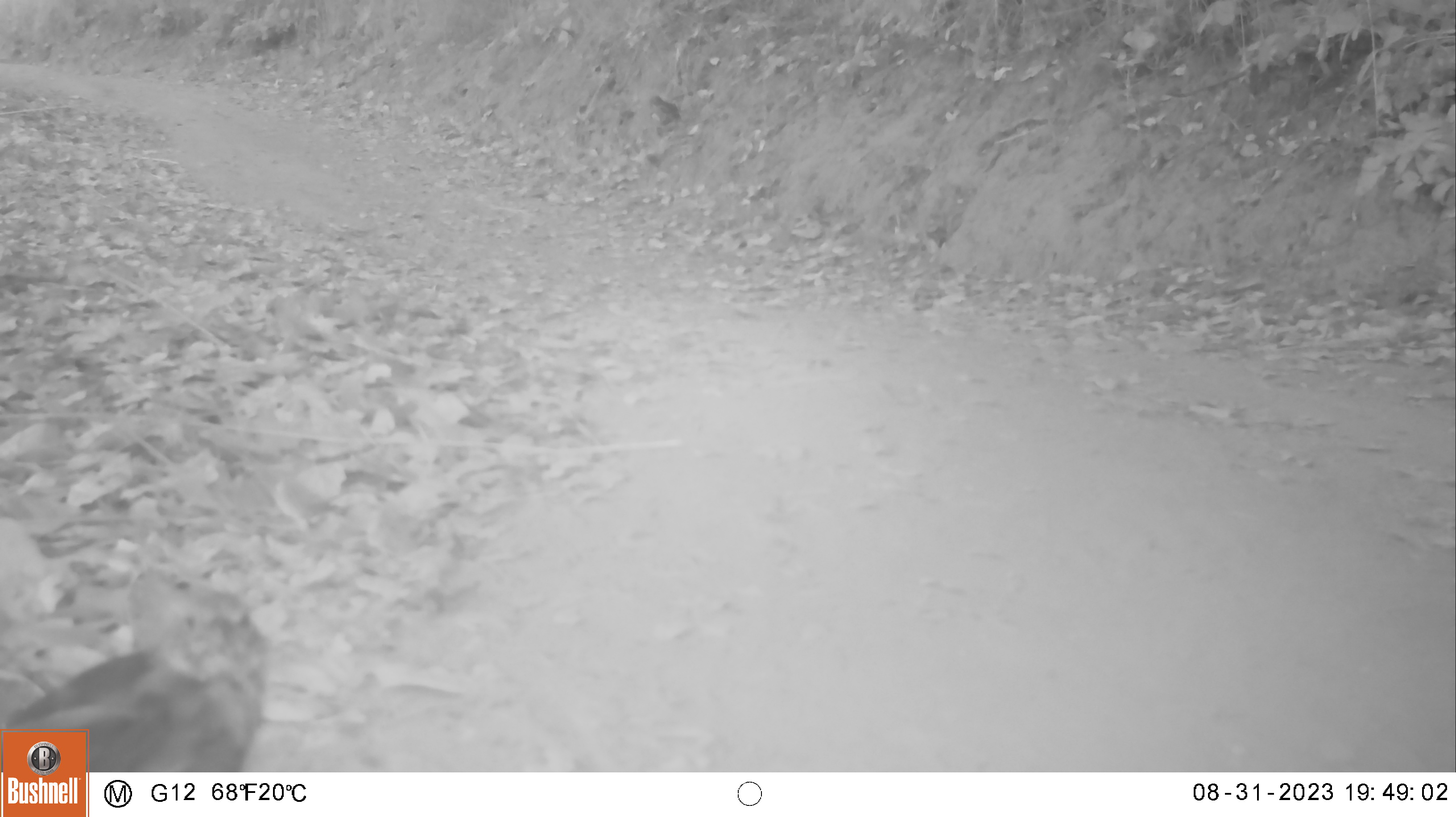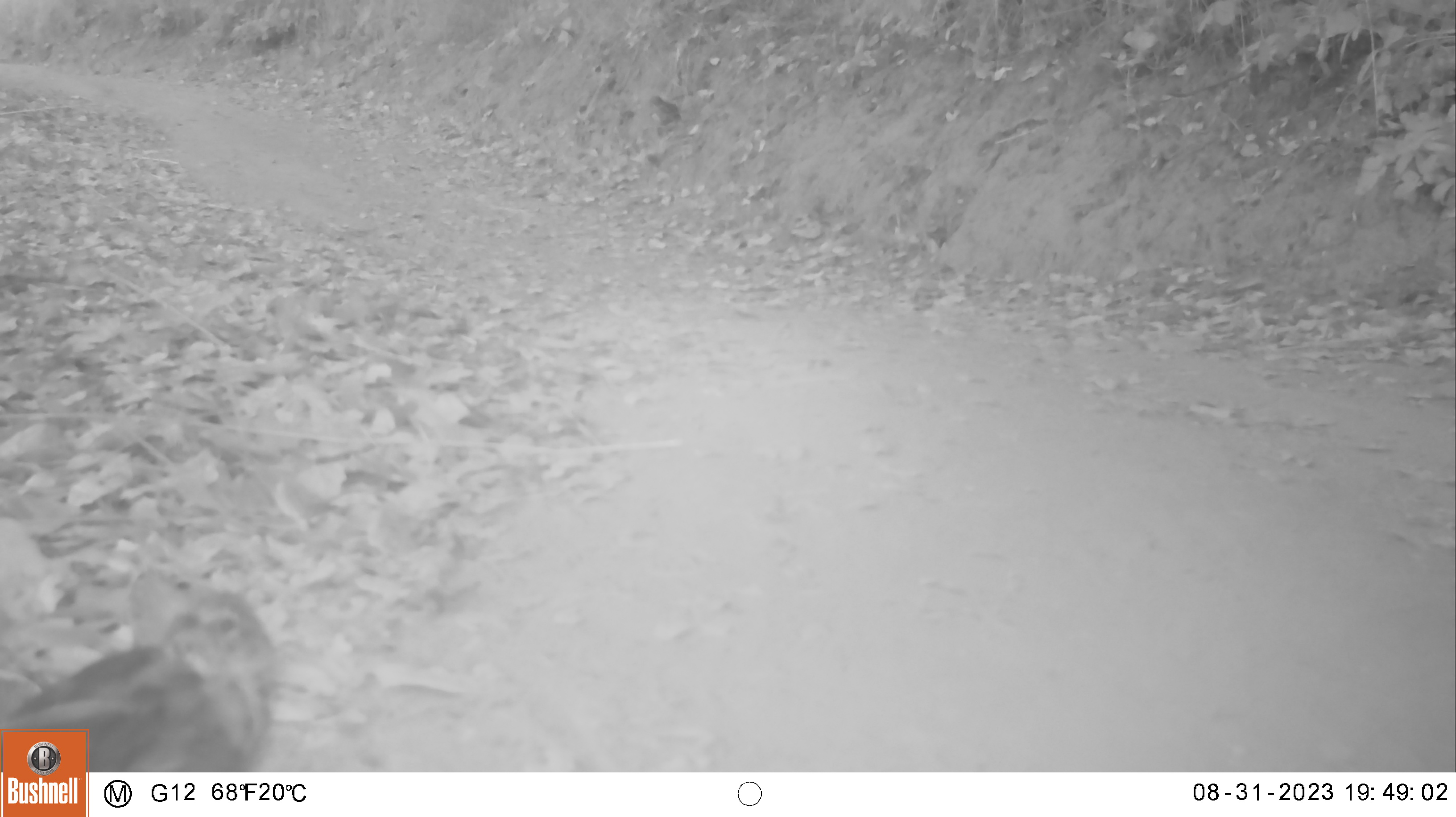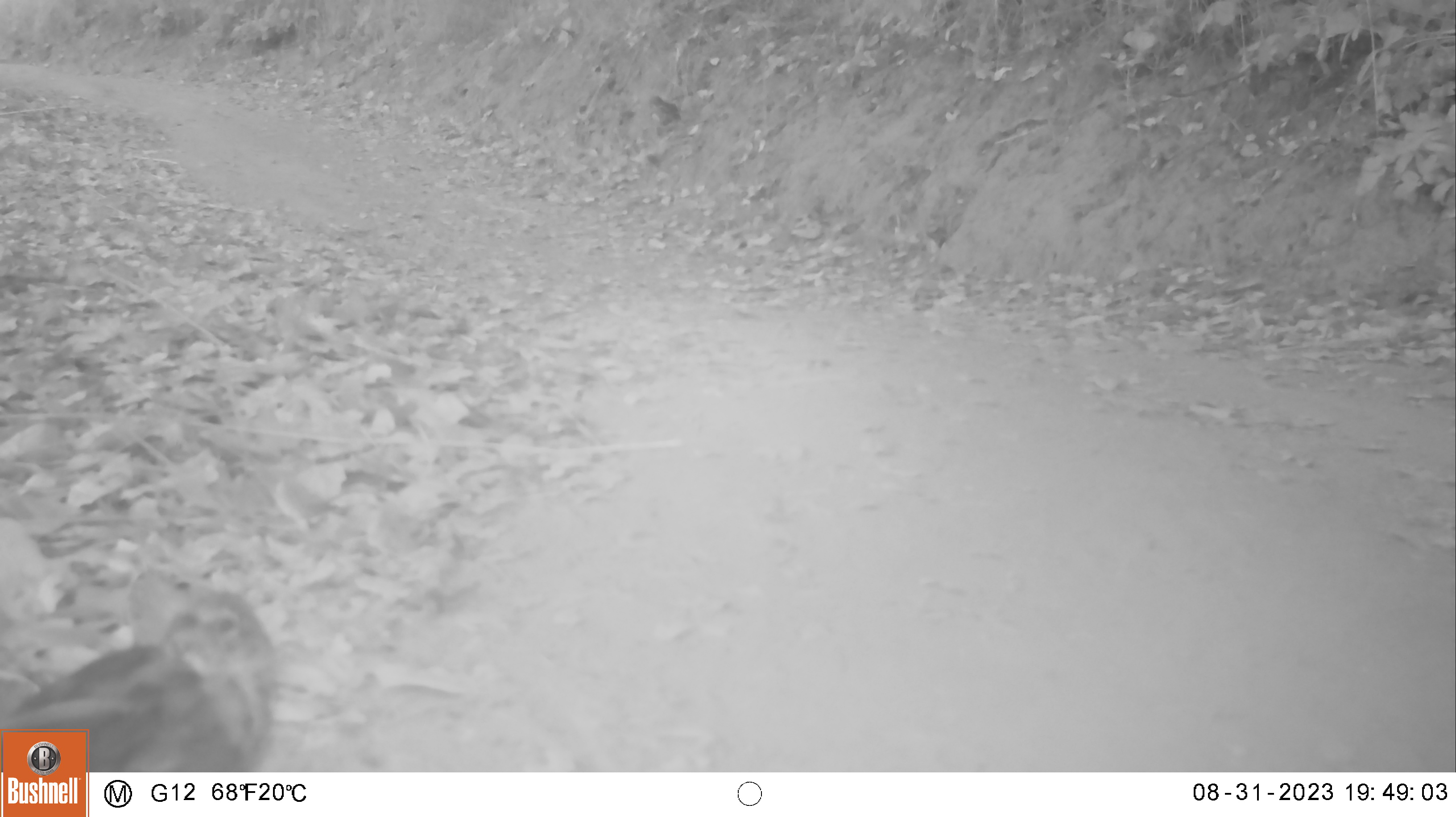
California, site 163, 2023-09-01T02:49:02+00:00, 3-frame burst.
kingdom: Animalia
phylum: Chordata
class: Aves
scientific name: Aves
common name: bird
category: unknown bird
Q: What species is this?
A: Unknown bird (bird) (Aves).